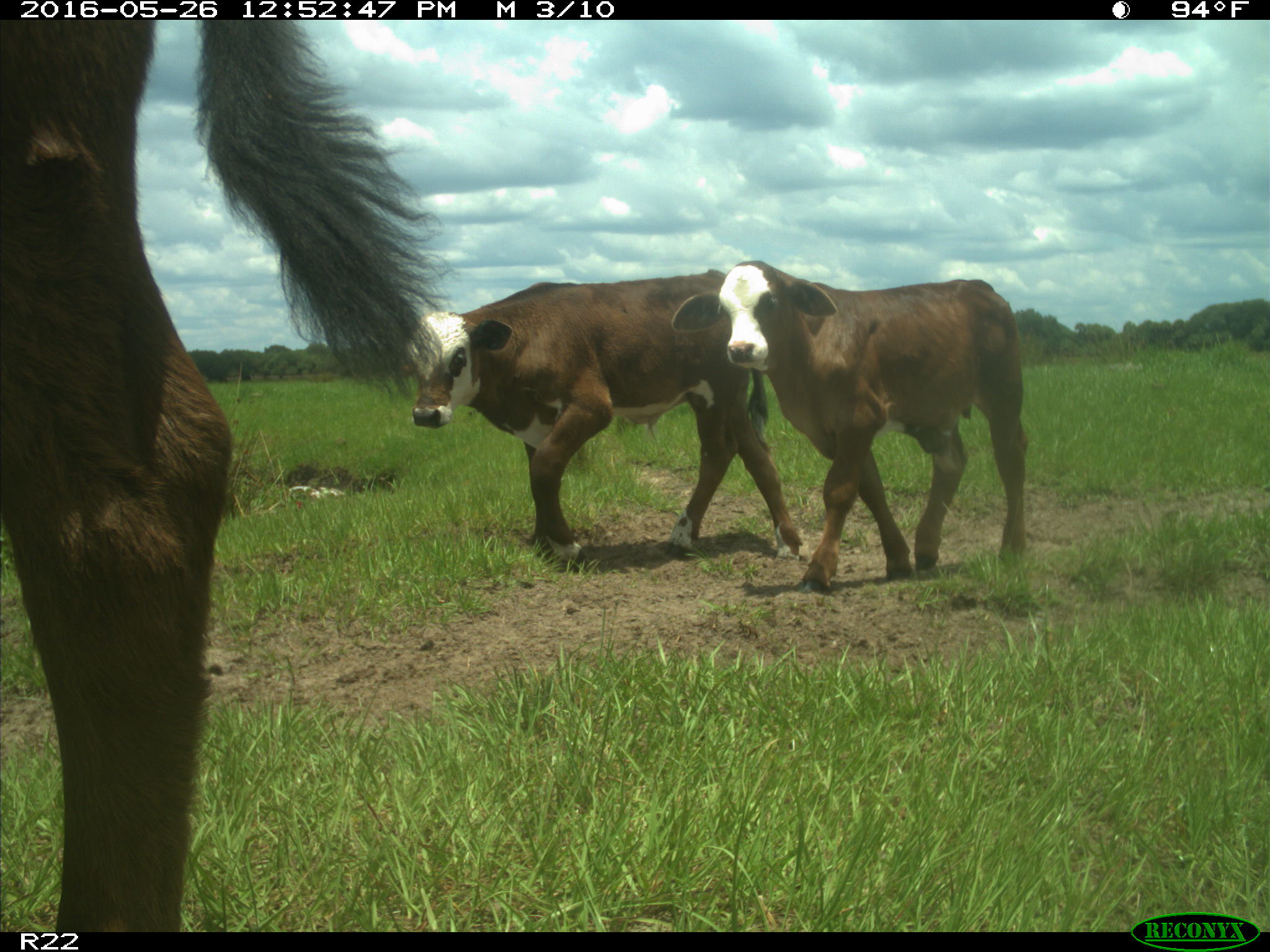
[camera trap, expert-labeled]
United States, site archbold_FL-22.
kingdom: Animalia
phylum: Chordata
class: Mammalia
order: Artiodactyla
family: Bovidae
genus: Bos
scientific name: Bos taurus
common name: domestic cow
Bos taurus (domestic cow).